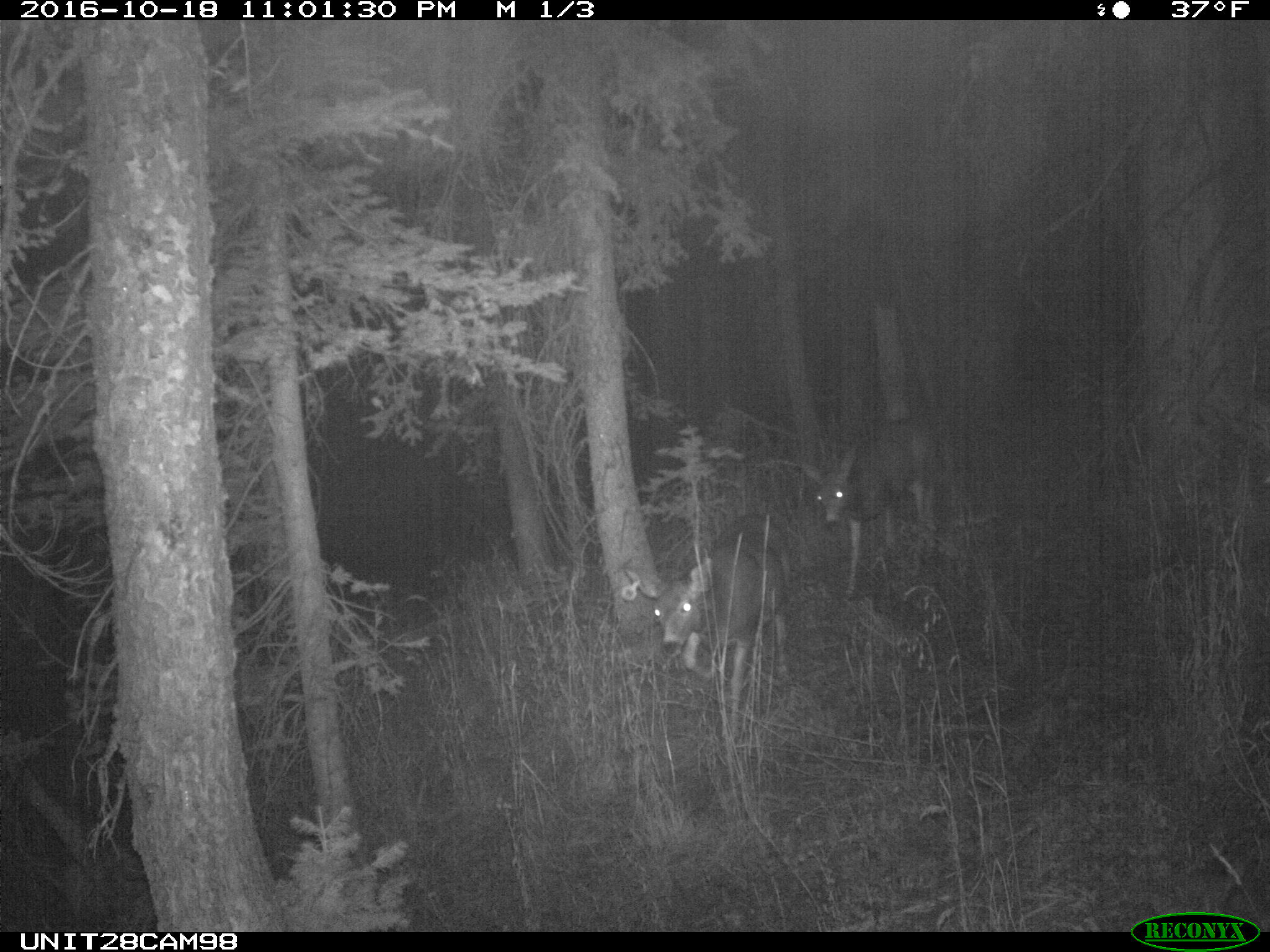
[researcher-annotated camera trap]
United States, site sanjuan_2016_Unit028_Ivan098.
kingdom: Animalia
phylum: Chordata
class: Mammalia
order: Artiodactyla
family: Cervidae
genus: Odocoileus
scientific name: Odocoileus hemionus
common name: mule deer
Odocoileus hemionus (mule deer).